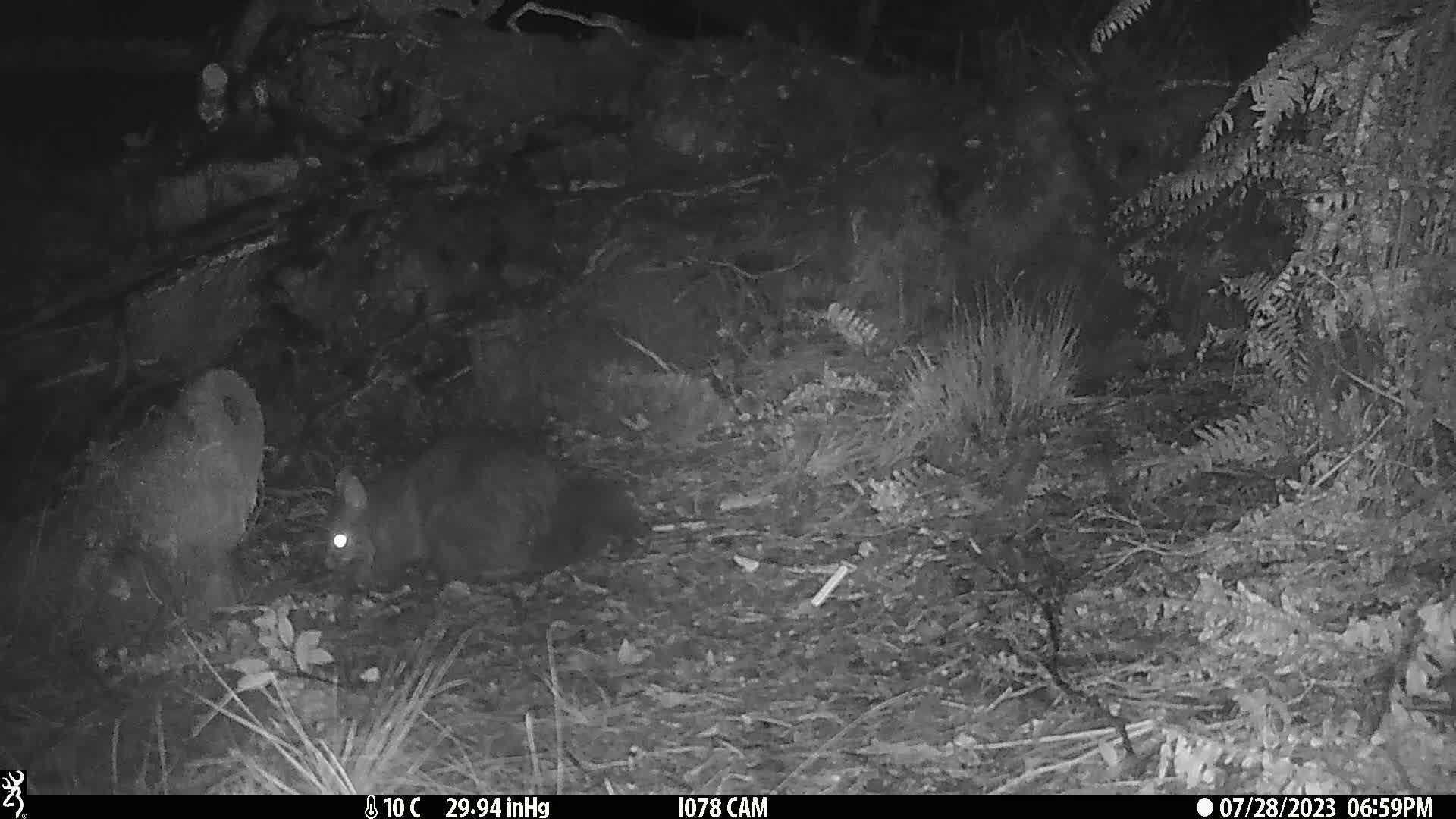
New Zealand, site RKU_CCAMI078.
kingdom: Animalia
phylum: Chordata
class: Mammalia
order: Diprotodontia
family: Phalangeridae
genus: Trichosurus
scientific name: Trichosurus vulpecula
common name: common brushtail possum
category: possum